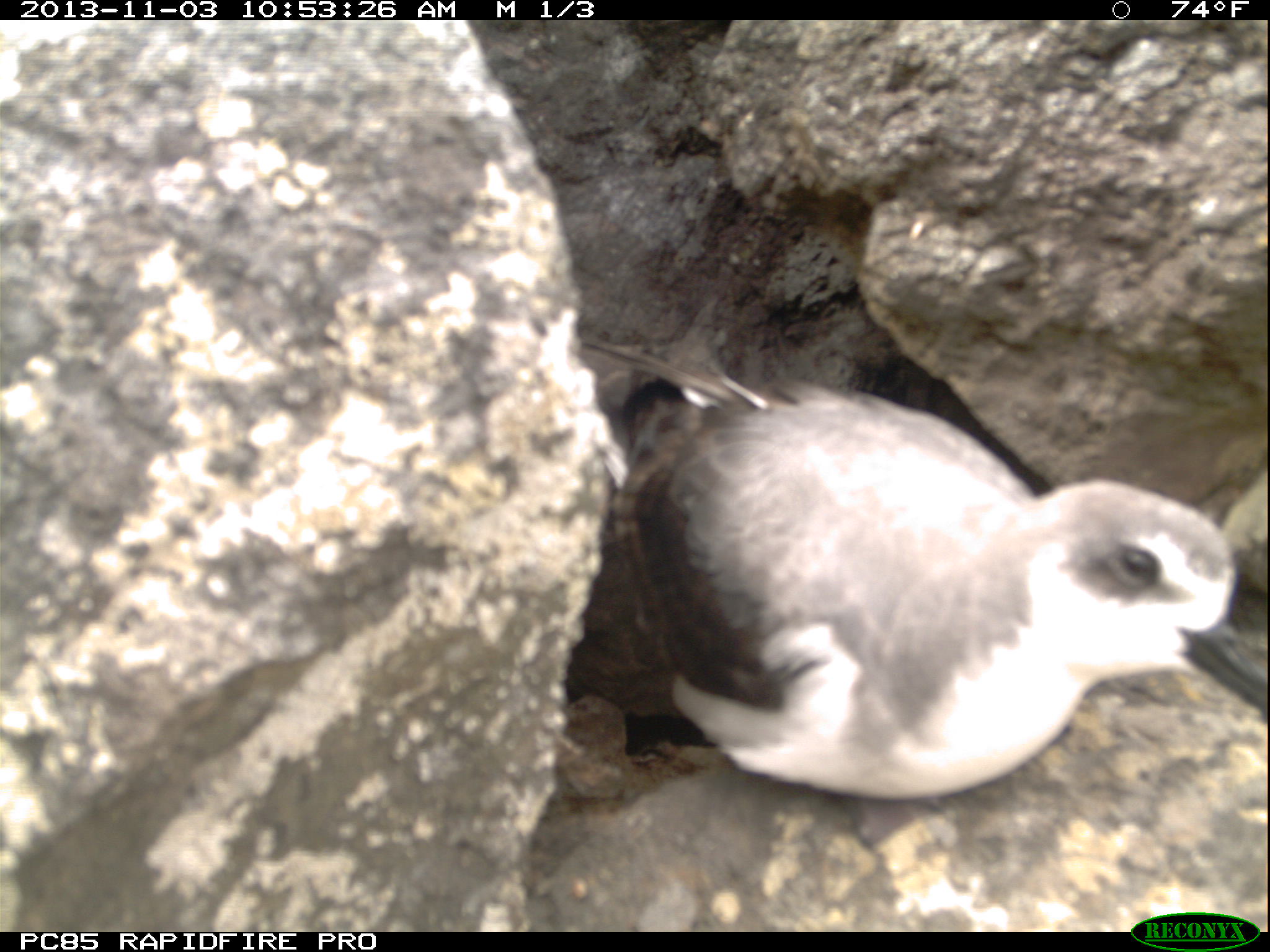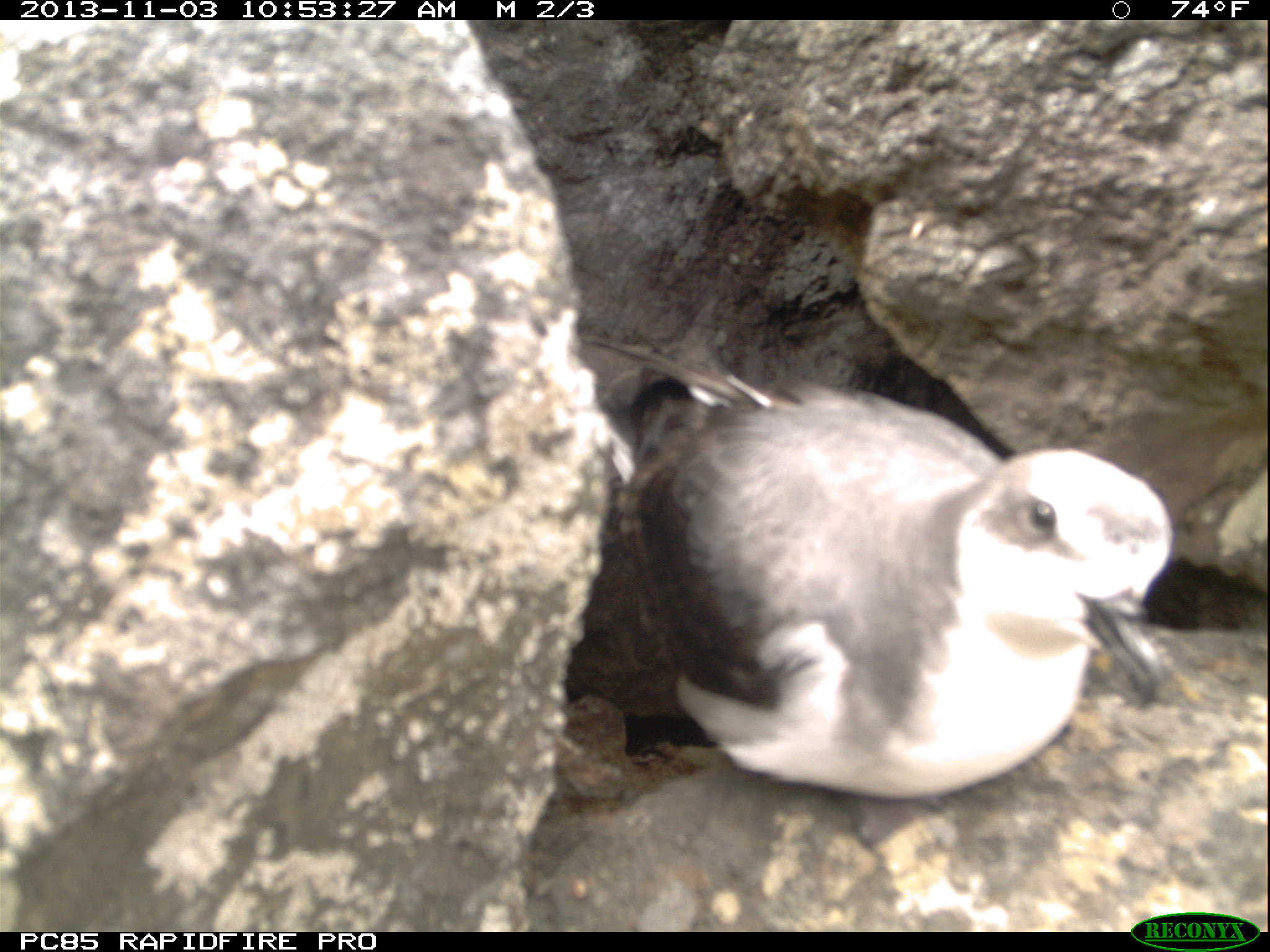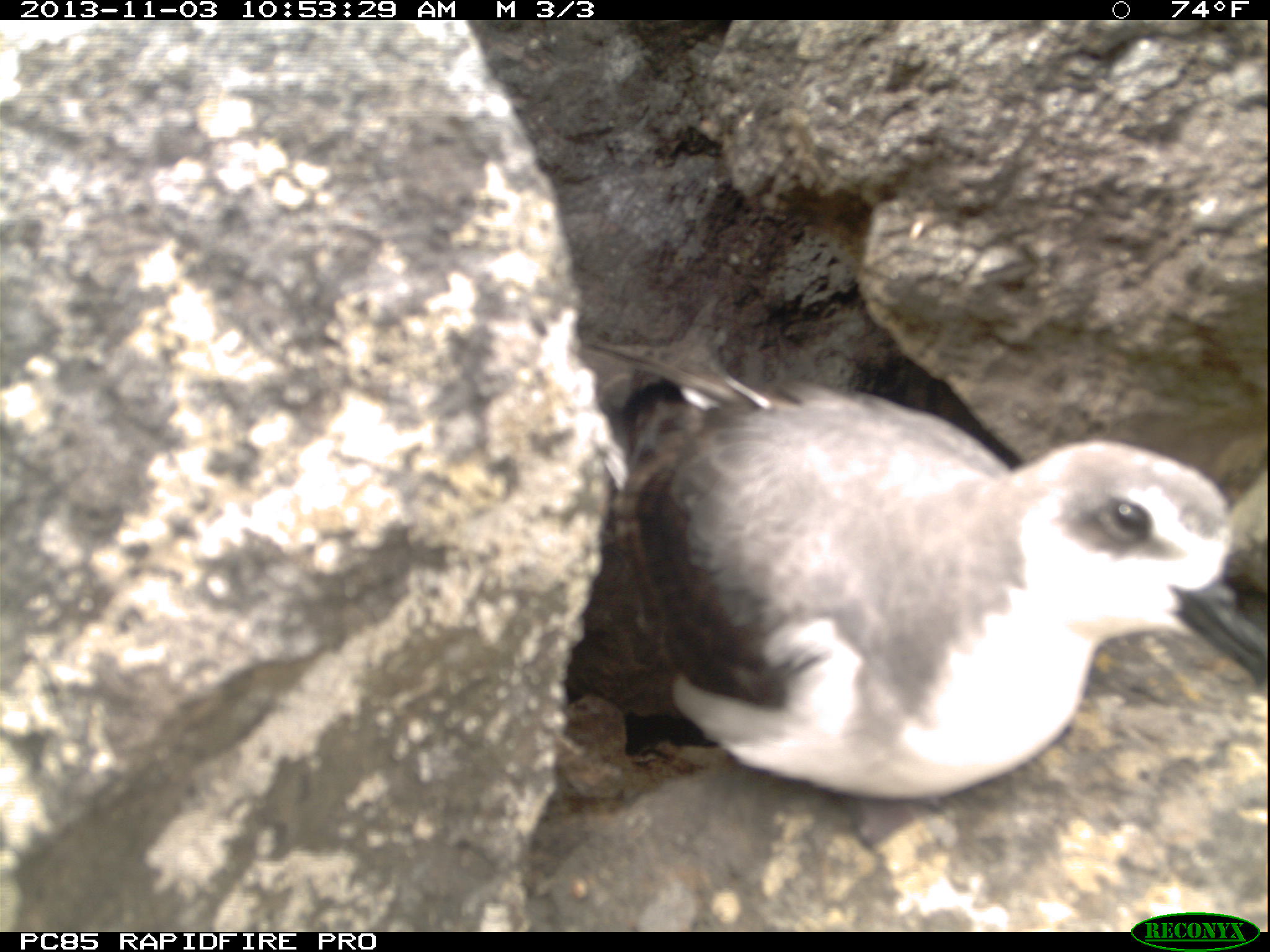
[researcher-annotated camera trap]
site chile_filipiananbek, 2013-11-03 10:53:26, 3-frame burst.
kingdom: Animalia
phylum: Chordata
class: Aves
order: Procellariiformes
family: Procellariidae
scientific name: Procellariidae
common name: petrel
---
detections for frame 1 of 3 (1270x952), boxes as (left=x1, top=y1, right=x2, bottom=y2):
petrel: (left=544, top=351, right=1262, bottom=874)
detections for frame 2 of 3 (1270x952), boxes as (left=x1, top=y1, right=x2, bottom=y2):
petrel: (left=543, top=337, right=1189, bottom=801)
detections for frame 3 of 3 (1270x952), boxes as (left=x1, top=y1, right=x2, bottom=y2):
petrel: (left=543, top=359, right=1264, bottom=818)